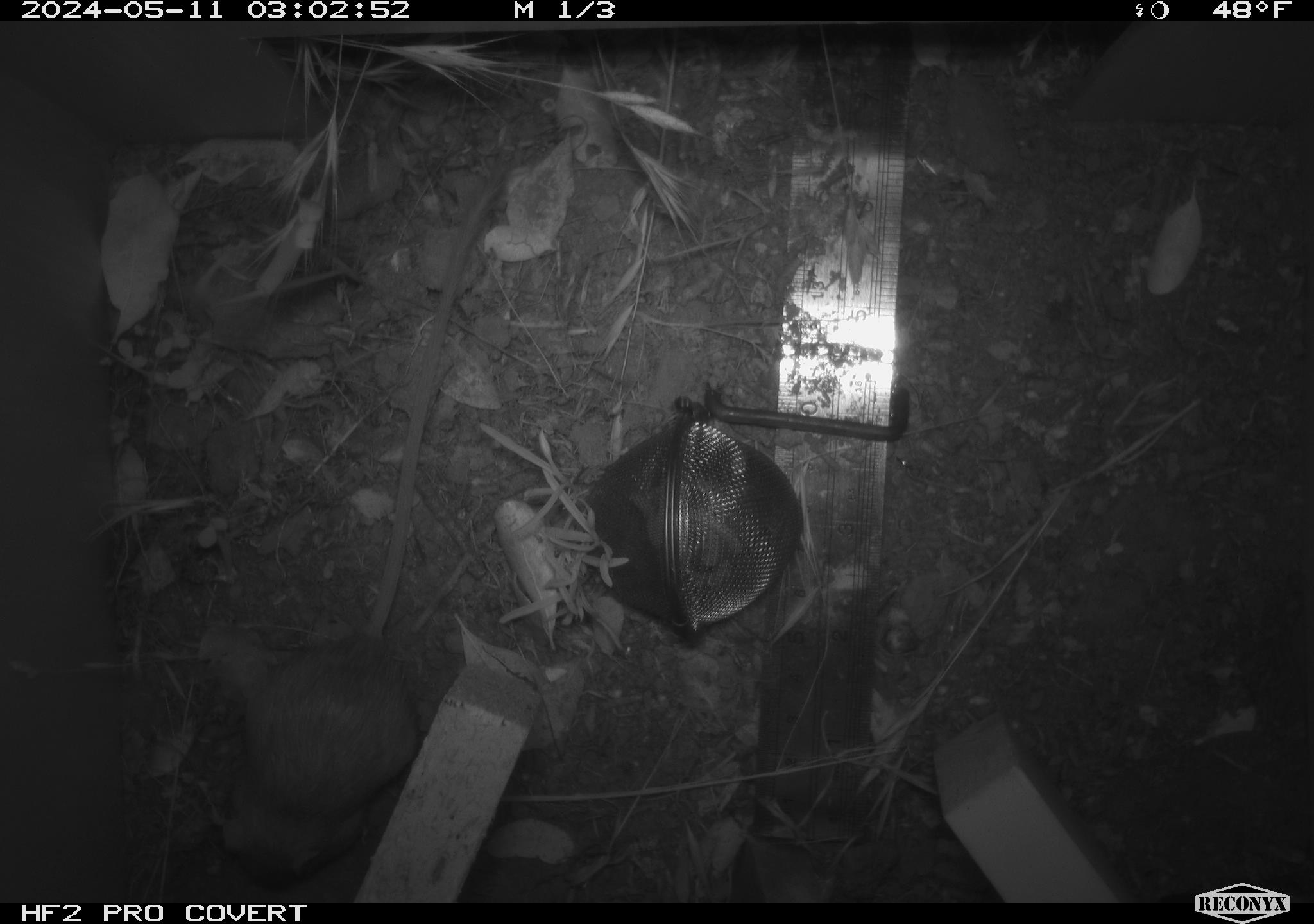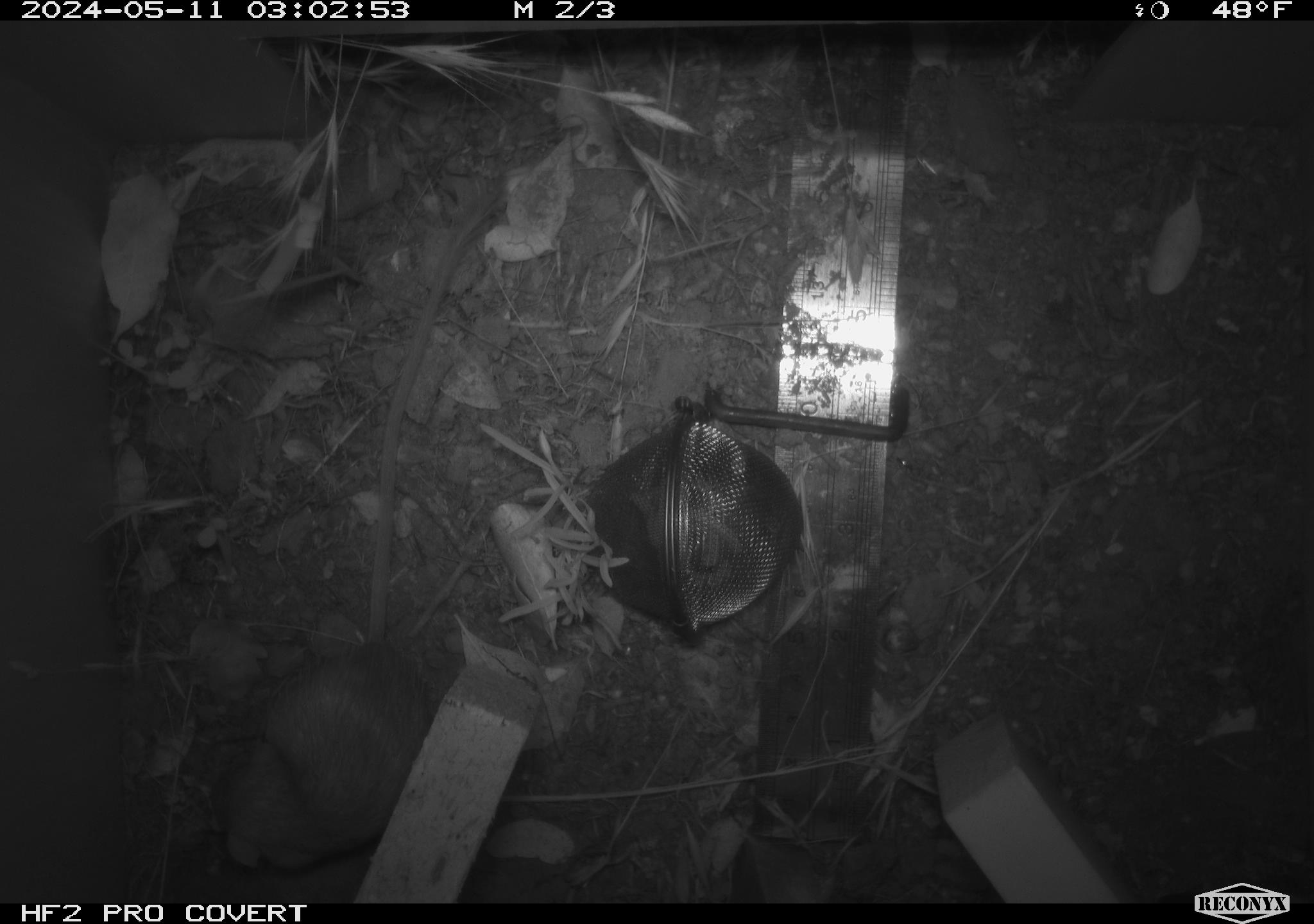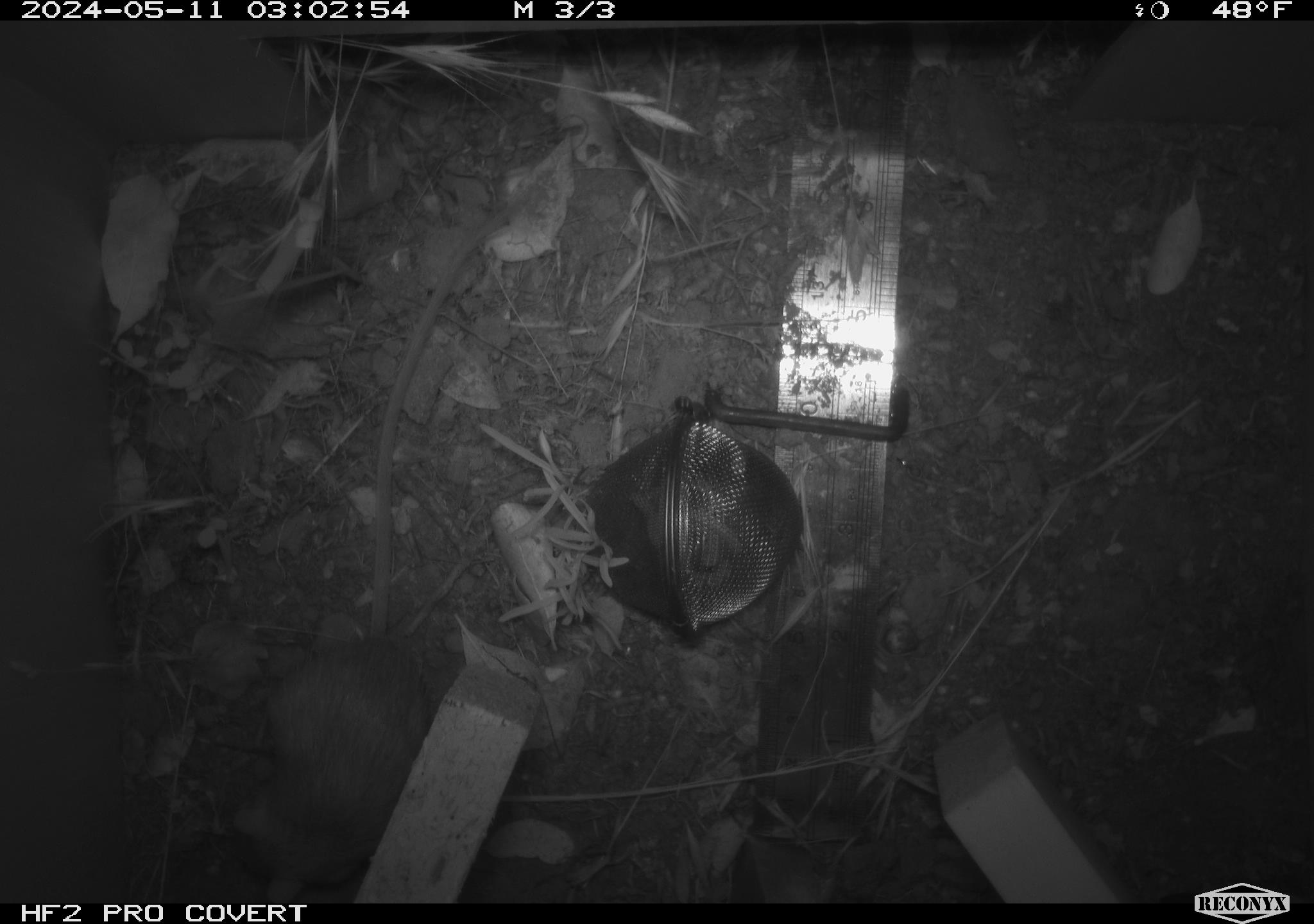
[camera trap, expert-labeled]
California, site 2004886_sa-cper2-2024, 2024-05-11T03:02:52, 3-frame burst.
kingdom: Animalia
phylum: Chordata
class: Mammalia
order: Rodentia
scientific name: Rodentia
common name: rodent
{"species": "rodent (Rodentia)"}